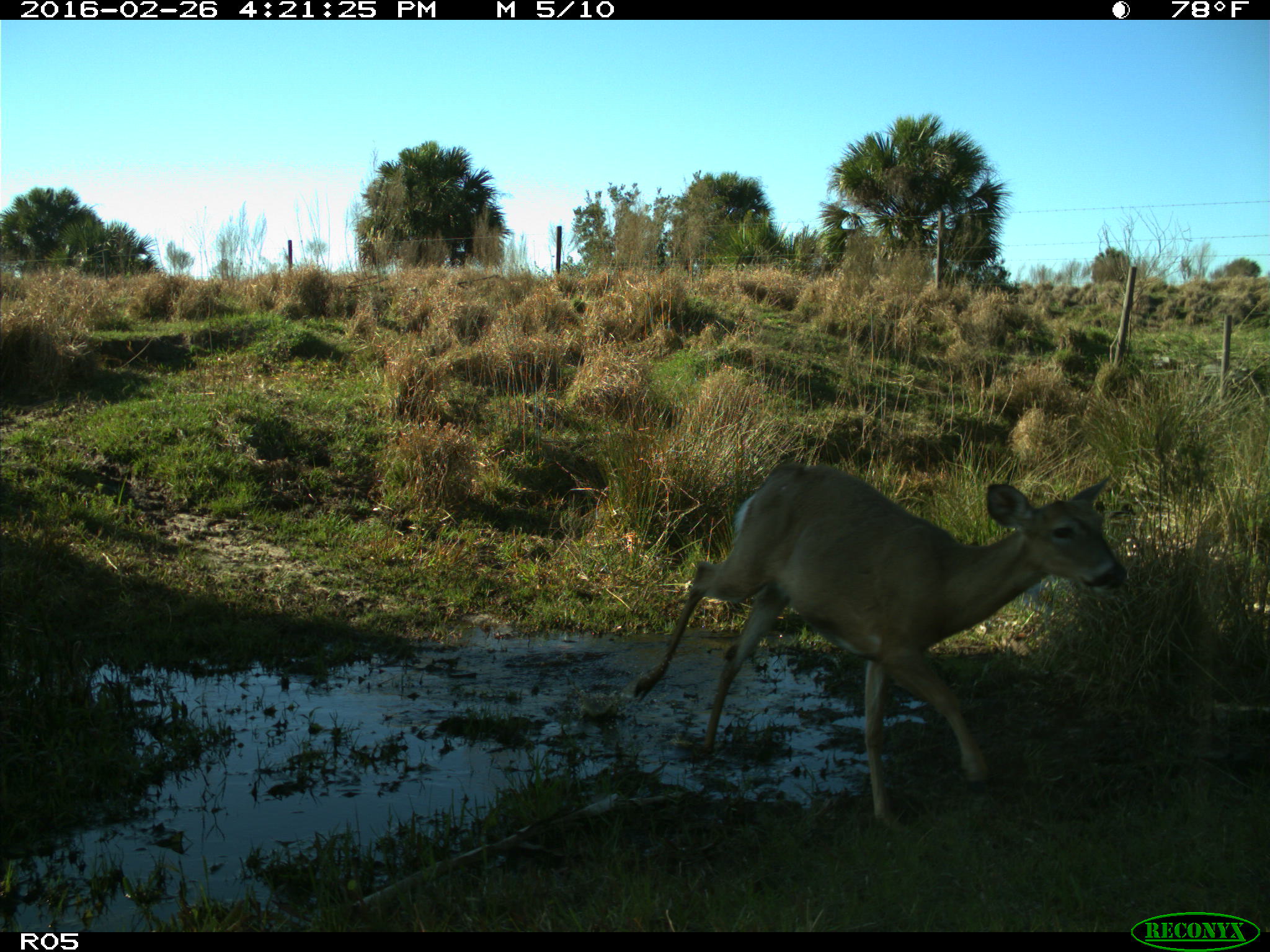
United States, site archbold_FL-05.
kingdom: Animalia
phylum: Chordata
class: Mammalia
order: Artiodactyla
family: Cervidae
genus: Odocoileus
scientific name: Odocoileus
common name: deer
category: unidentified deer